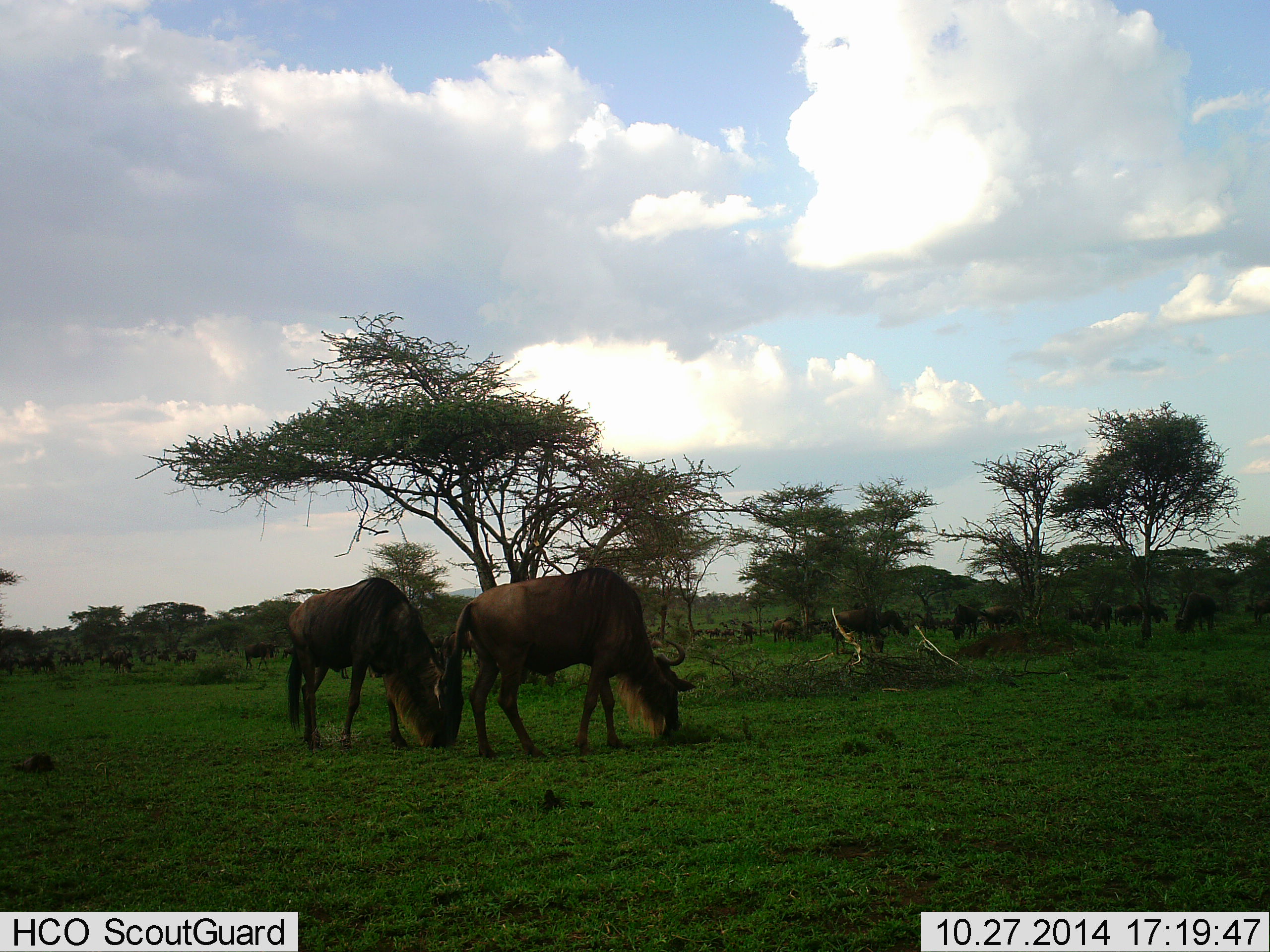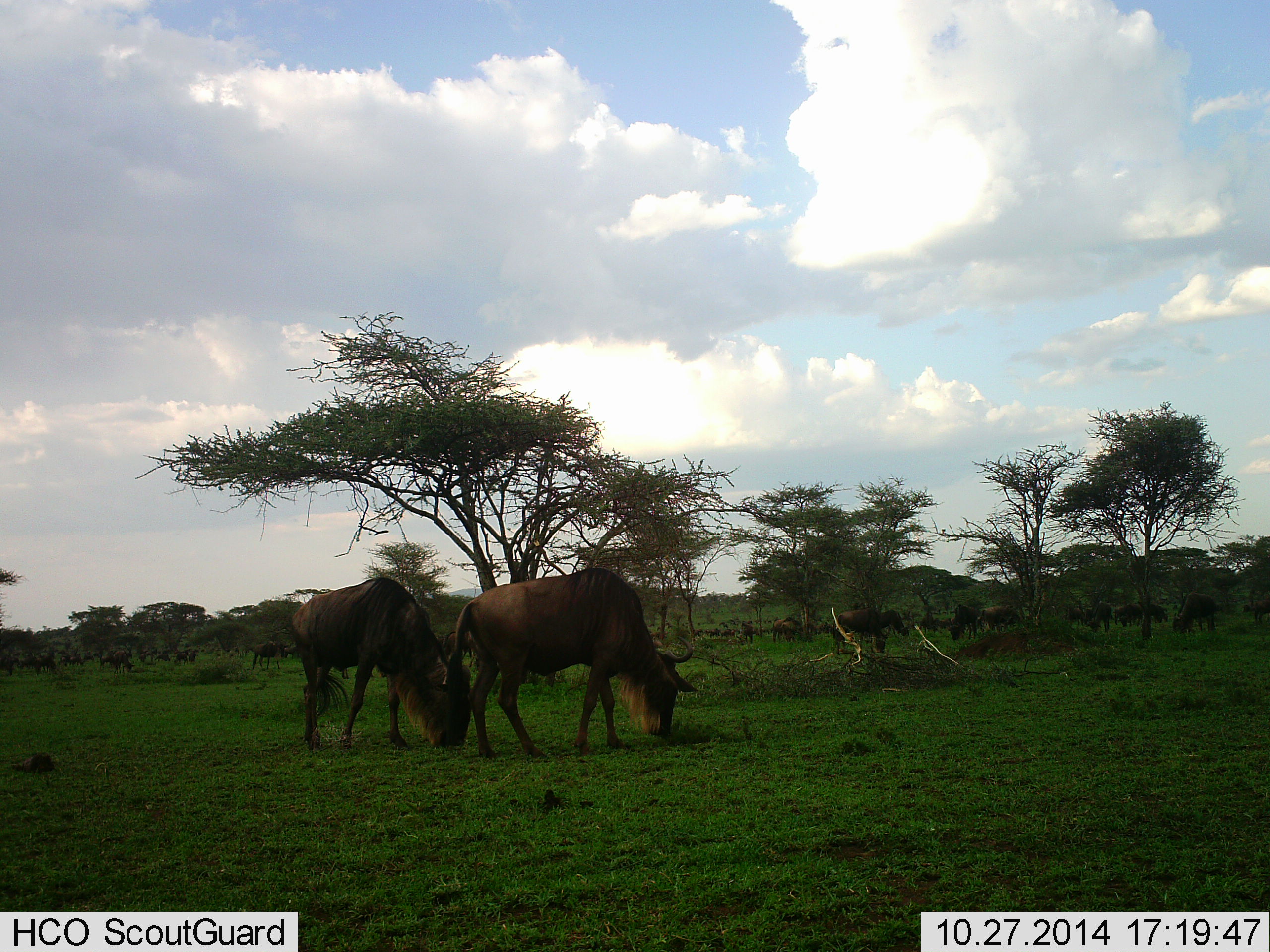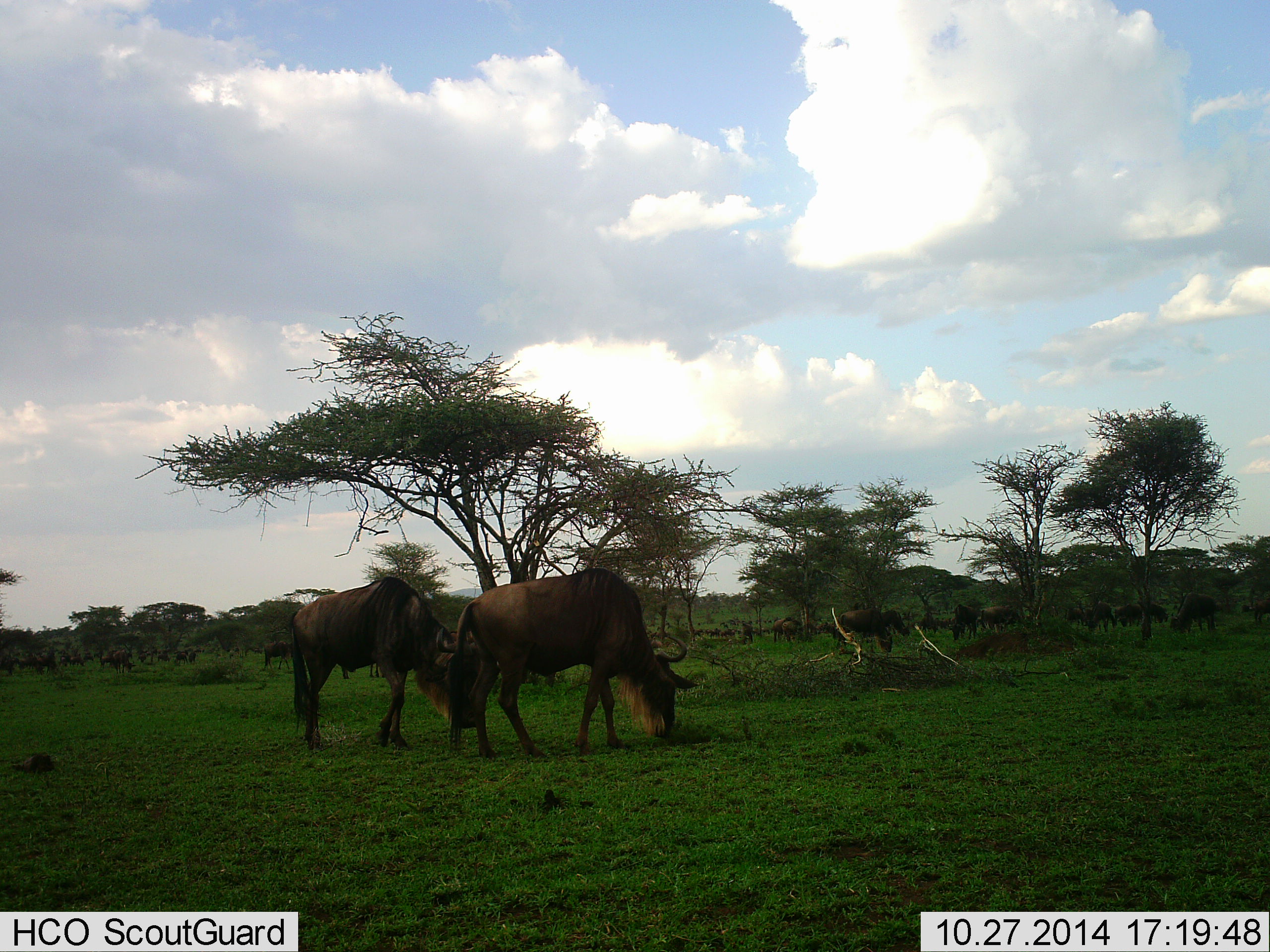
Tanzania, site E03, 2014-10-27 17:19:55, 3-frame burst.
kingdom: Animalia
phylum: Chordata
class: Mammalia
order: Artiodactyla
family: Bovidae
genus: Connochaetes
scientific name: Connochaetes taurinus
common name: blue wildebeest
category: wildebeest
Wildebeest (blue wildebeest) (Connochaetes taurinus), count 11-50. Behavior (volunteer vote fractions): standing 40%, resting 0%, moving 20%, interacting 0%. Young present (vote fraction): 0%. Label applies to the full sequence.